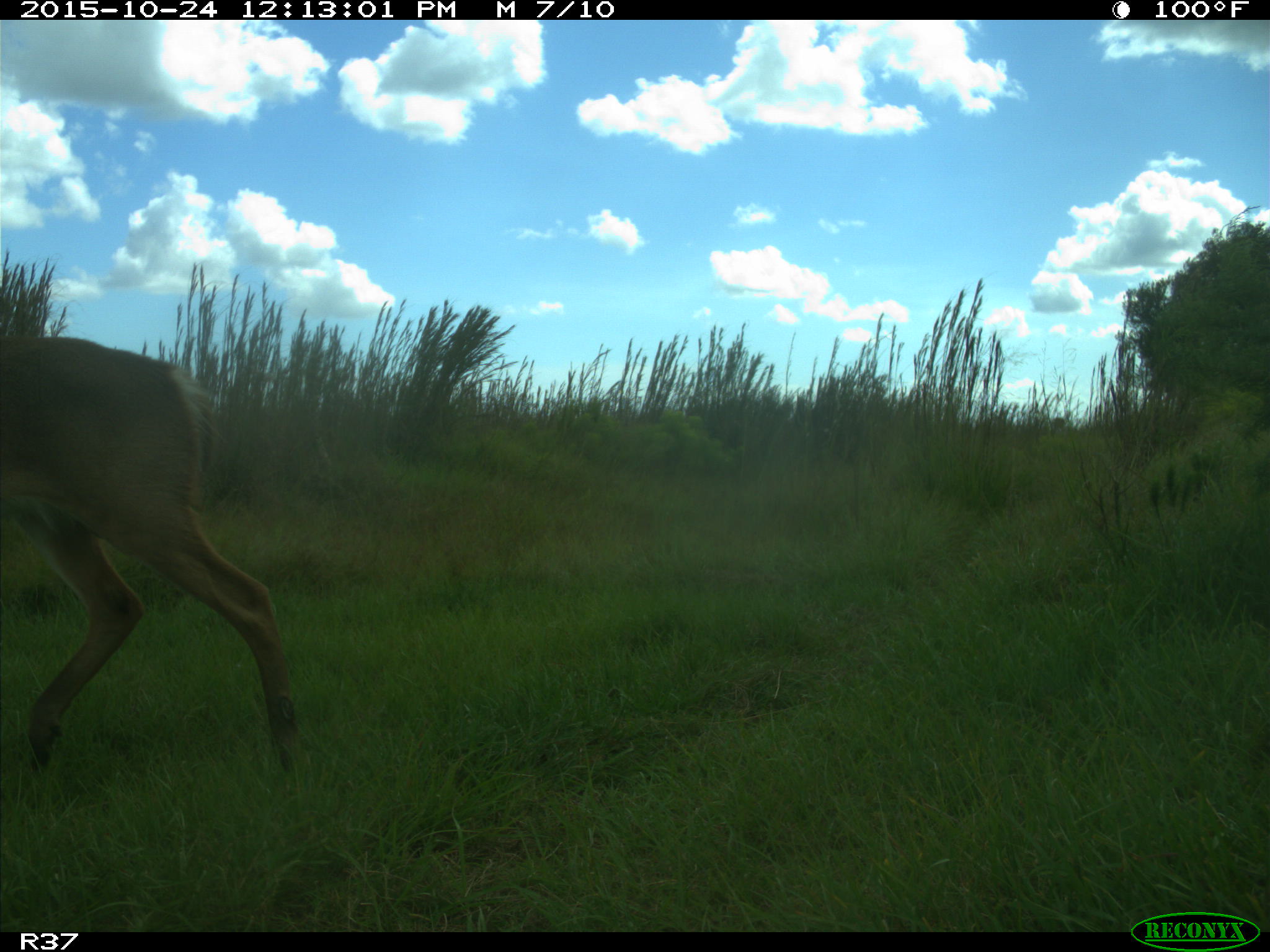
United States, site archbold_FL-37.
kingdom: Animalia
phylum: Chordata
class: Mammalia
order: Artiodactyla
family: Cervidae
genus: Odocoileus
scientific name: Odocoileus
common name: deer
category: unidentified deer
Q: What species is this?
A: Unidentified deer (deer) (Odocoileus).